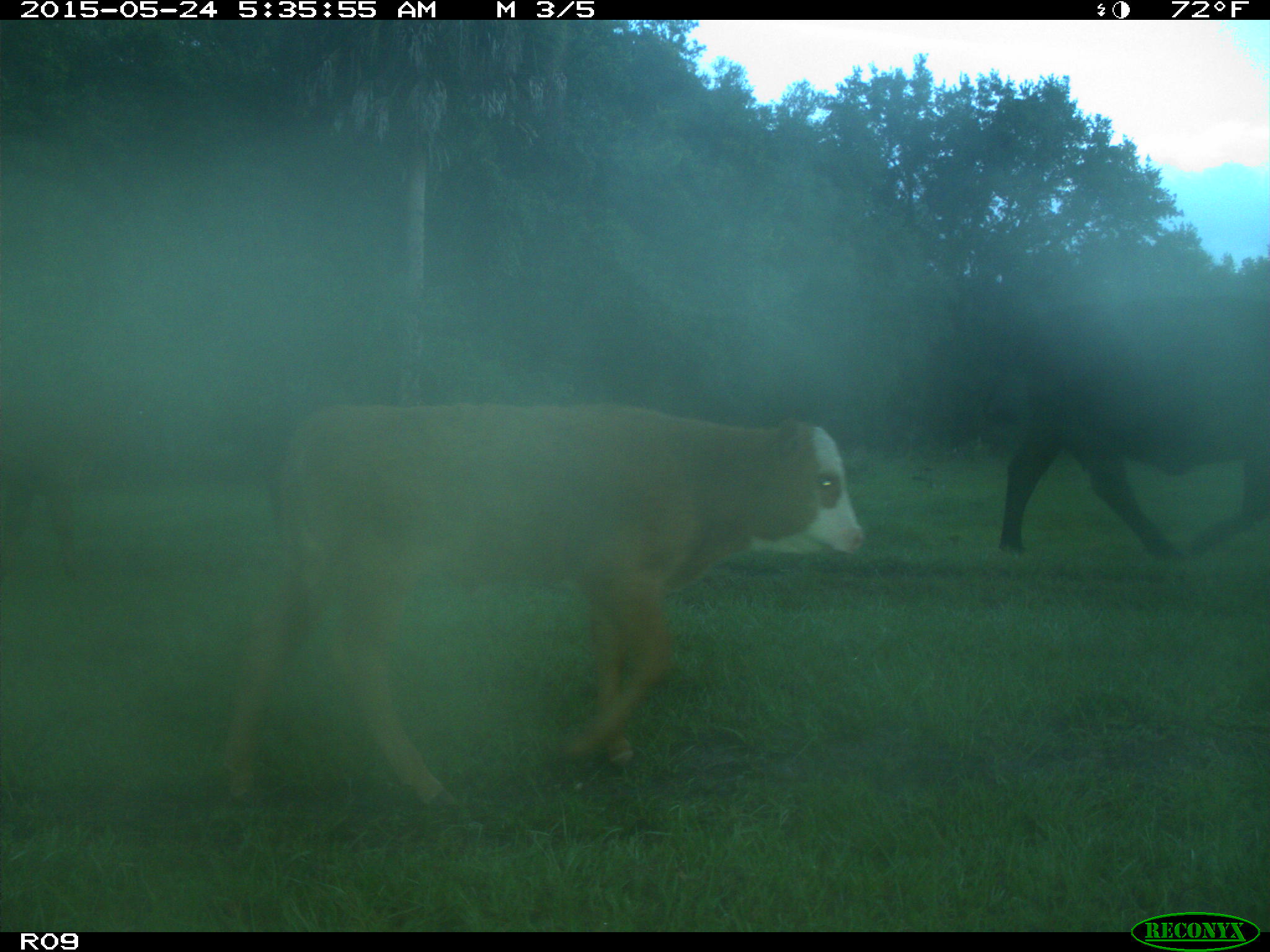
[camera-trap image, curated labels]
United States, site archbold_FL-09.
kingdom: Animalia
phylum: Chordata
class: Mammalia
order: Artiodactyla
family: Bovidae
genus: Bos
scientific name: Bos taurus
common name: domestic cow